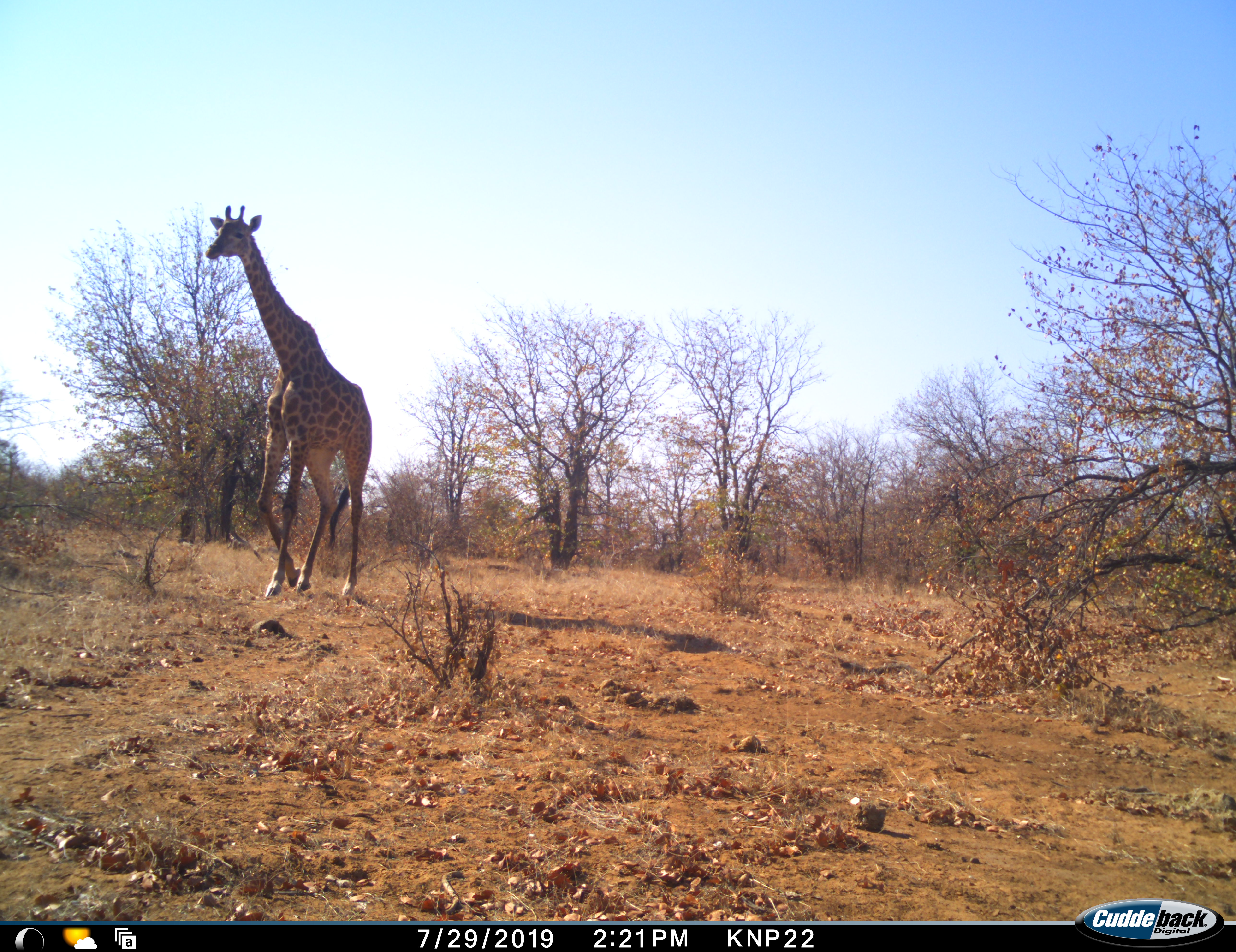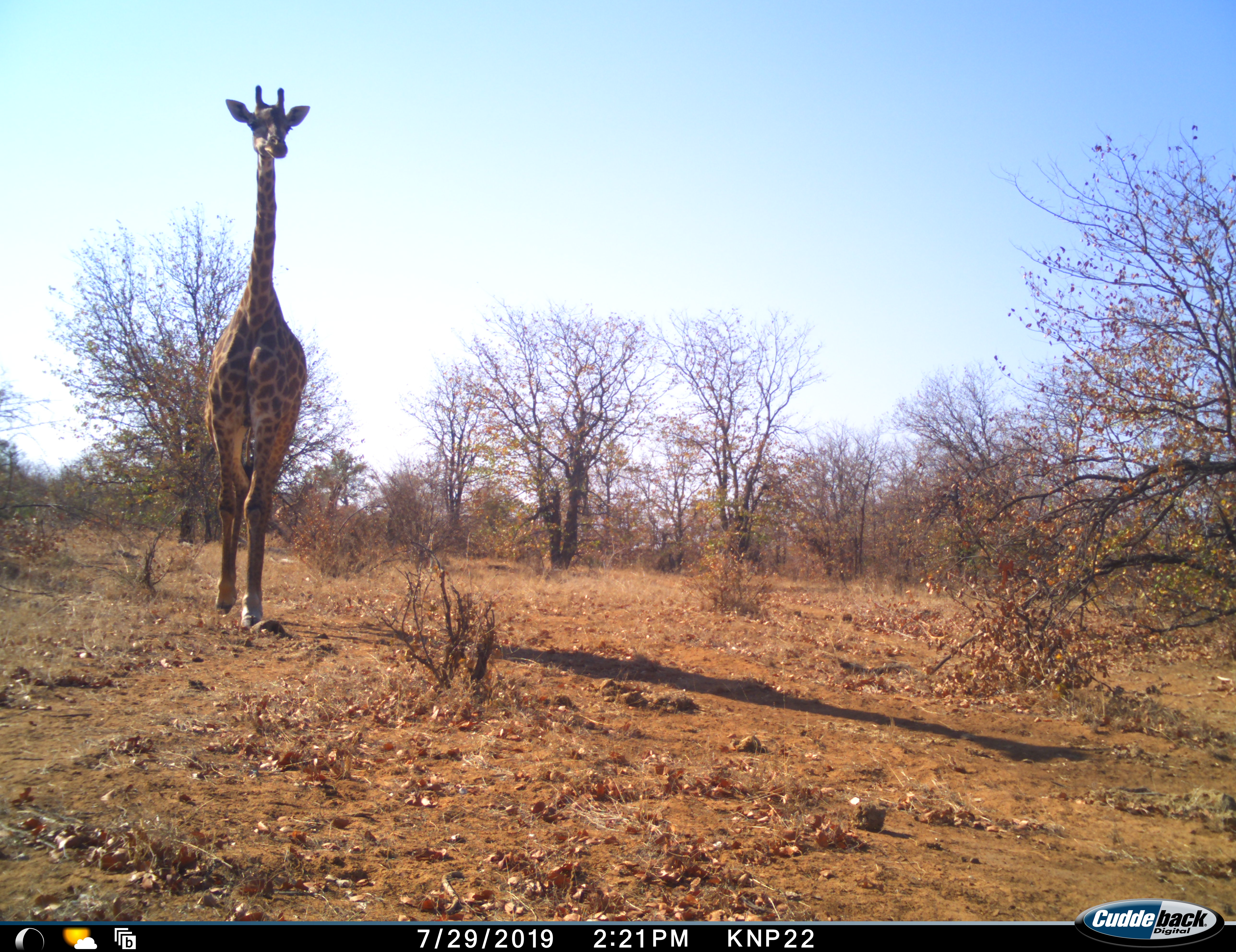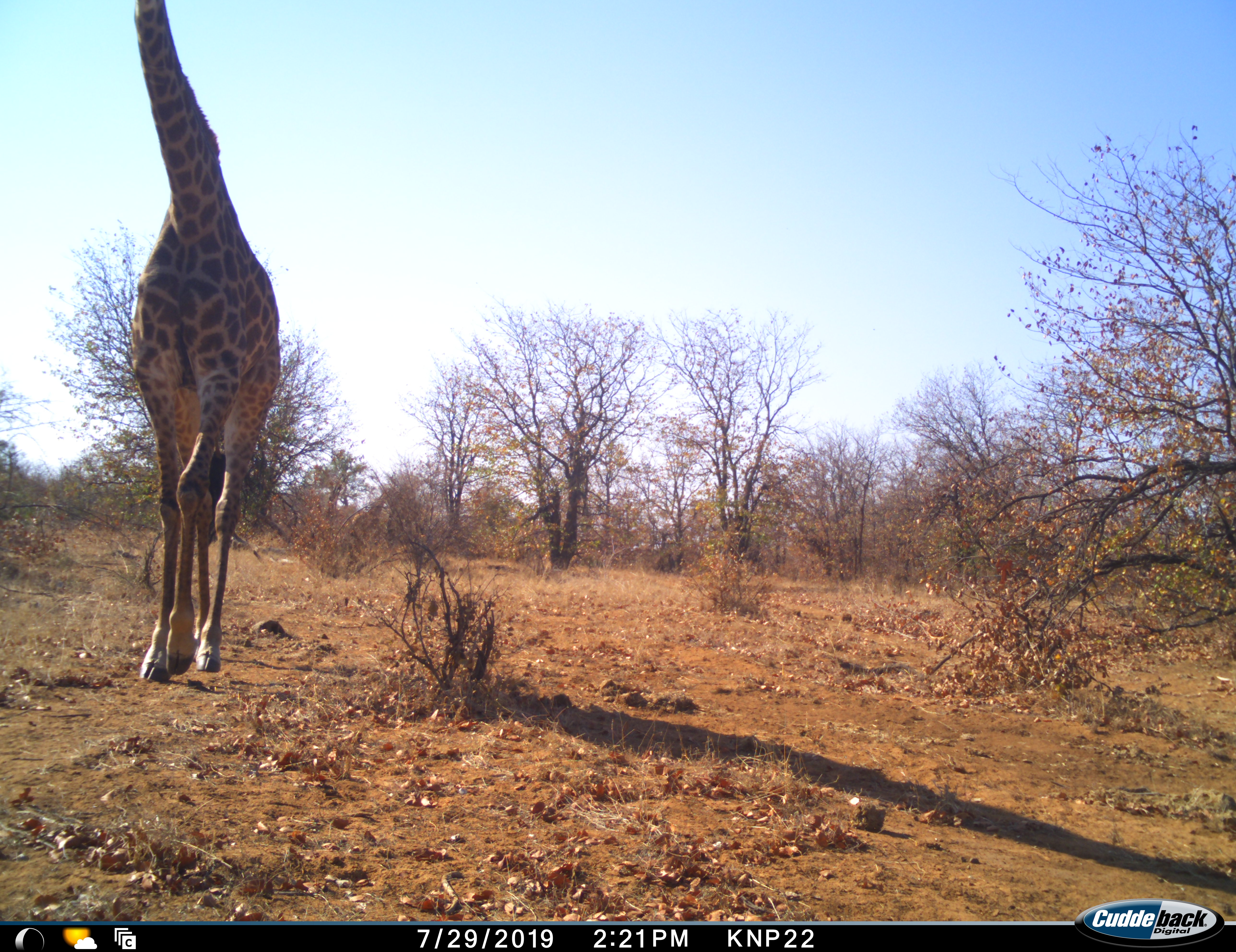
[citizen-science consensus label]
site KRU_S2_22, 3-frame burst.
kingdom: Animalia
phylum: Chordata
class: Mammalia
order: Artiodactyla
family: Giraffidae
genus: Giraffa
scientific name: Giraffa camelopardalis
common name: giraffe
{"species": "giraffe (Giraffa camelopardalis)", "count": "1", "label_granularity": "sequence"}